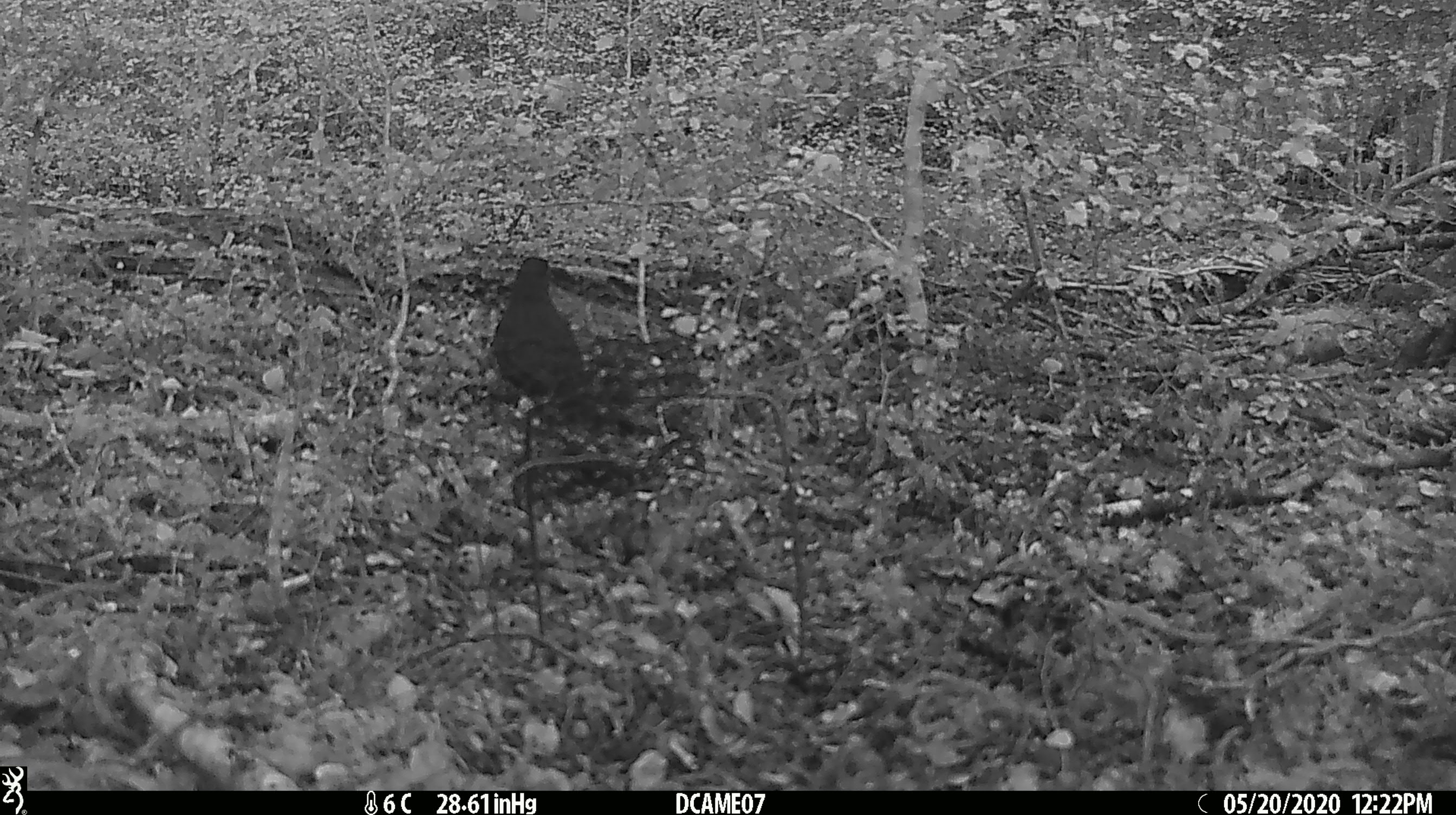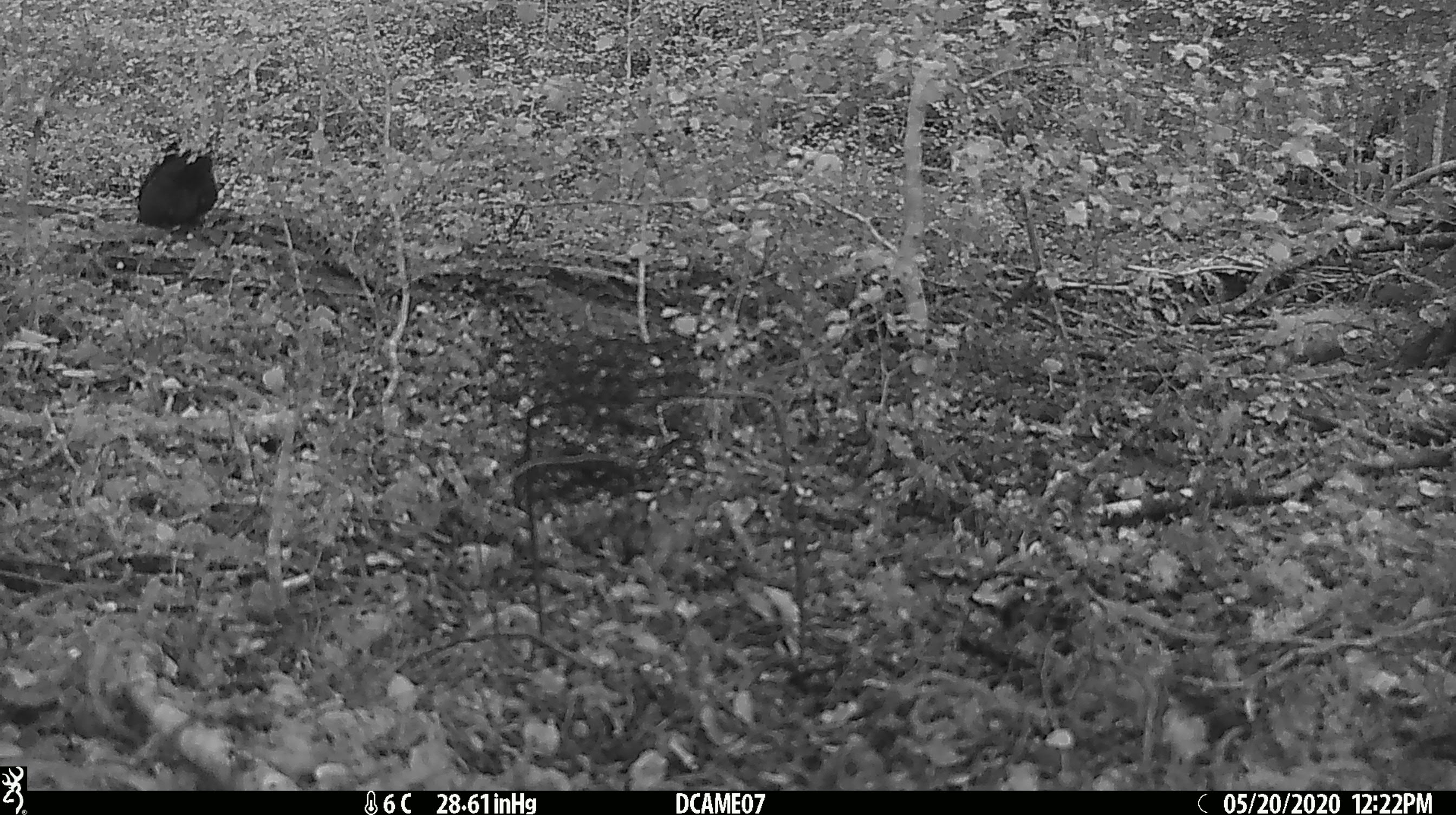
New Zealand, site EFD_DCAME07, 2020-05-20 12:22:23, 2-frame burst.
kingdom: Animalia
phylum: Chordata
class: Aves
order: Passeriformes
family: Turdidae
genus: Turdus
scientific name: Turdus merula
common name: eurasian blackbird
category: blackbird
Blackbird (eurasian blackbird) (Turdus merula).